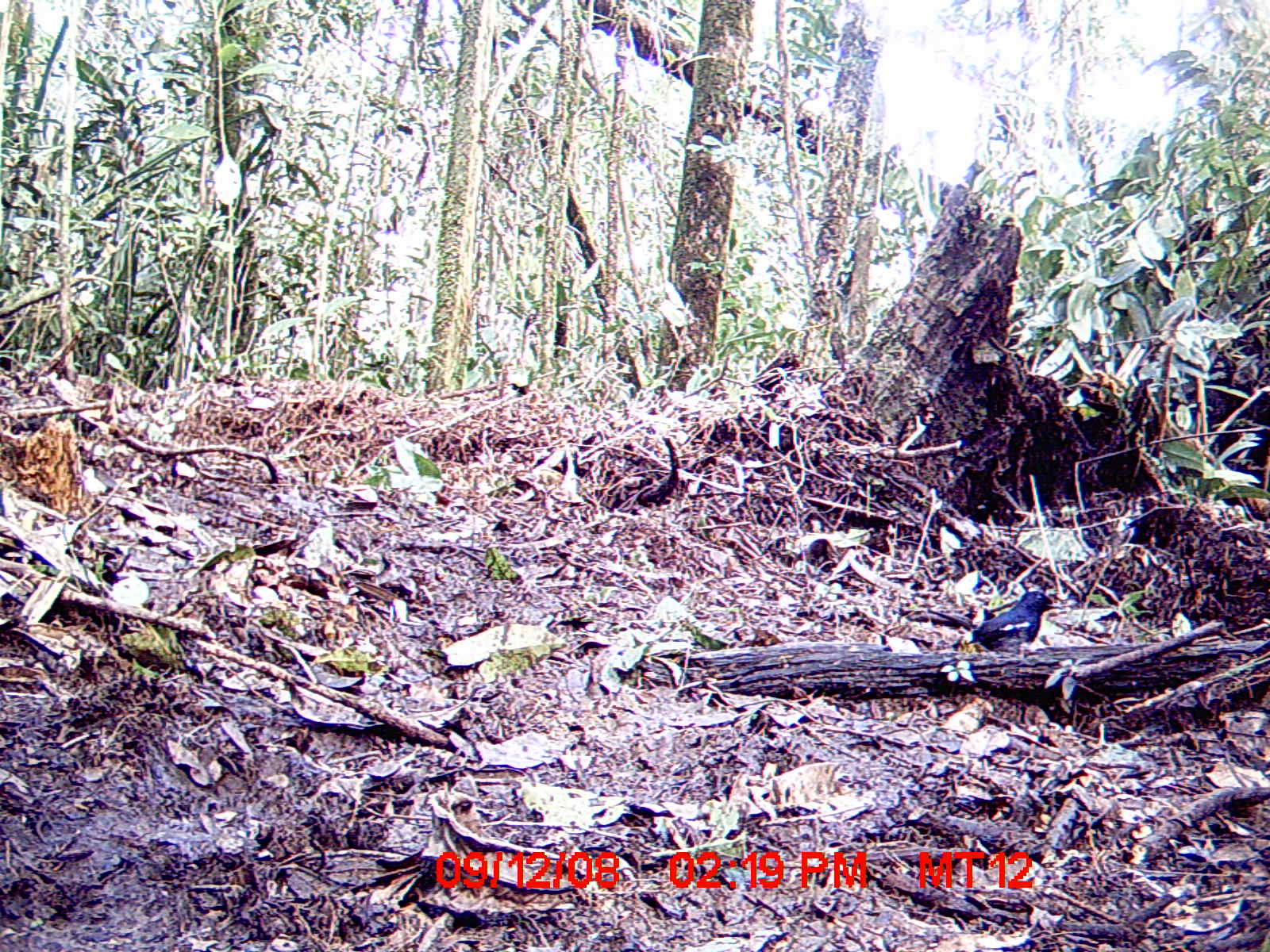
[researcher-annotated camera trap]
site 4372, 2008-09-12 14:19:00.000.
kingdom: Animalia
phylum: Chordata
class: Aves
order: Passeriformes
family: Muscicapidae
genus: Copsychus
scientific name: Copsychus albospecularis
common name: madagascar magpie-robin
Copsychus albospecularis (madagascar magpie-robin), count 1.